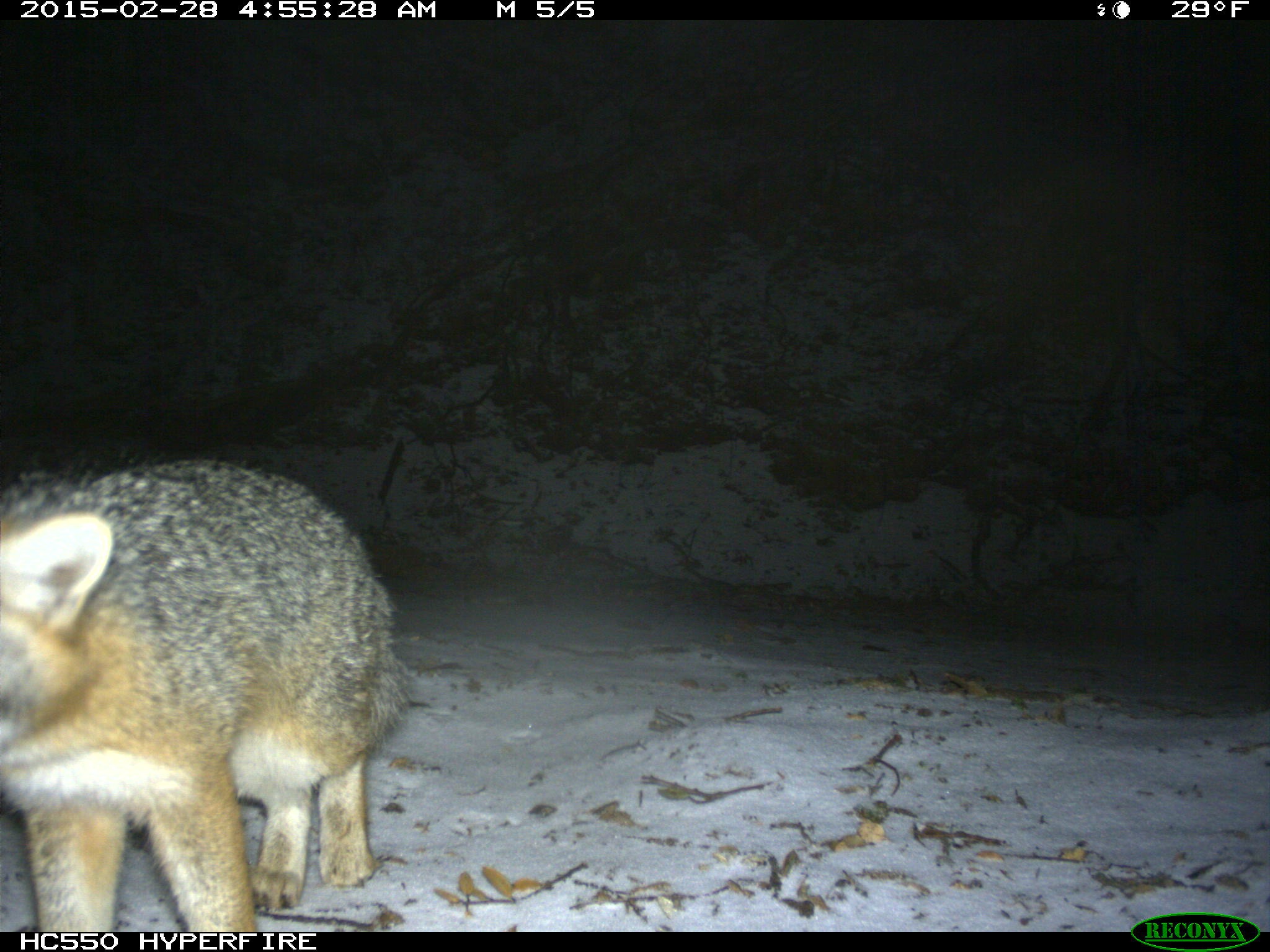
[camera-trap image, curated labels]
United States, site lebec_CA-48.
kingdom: Animalia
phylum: Chordata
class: Mammalia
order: Carnivora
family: Canidae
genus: Urocyon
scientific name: Urocyon cinereoargenteus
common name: gray fox